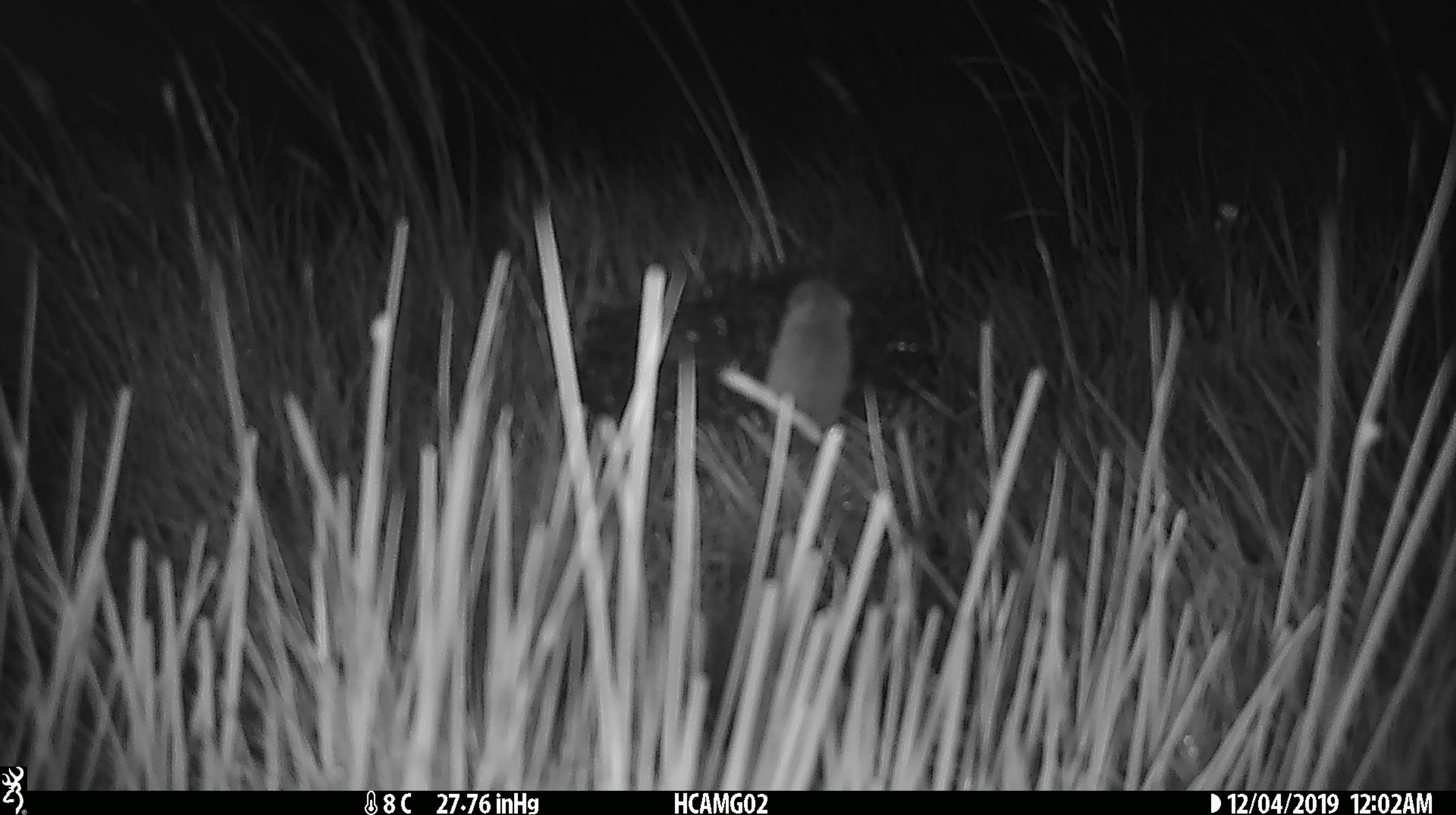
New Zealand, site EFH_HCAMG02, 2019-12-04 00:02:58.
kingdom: Animalia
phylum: Chordata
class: Mammalia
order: Rodentia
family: Muridae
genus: Mus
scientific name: Mus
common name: mouse